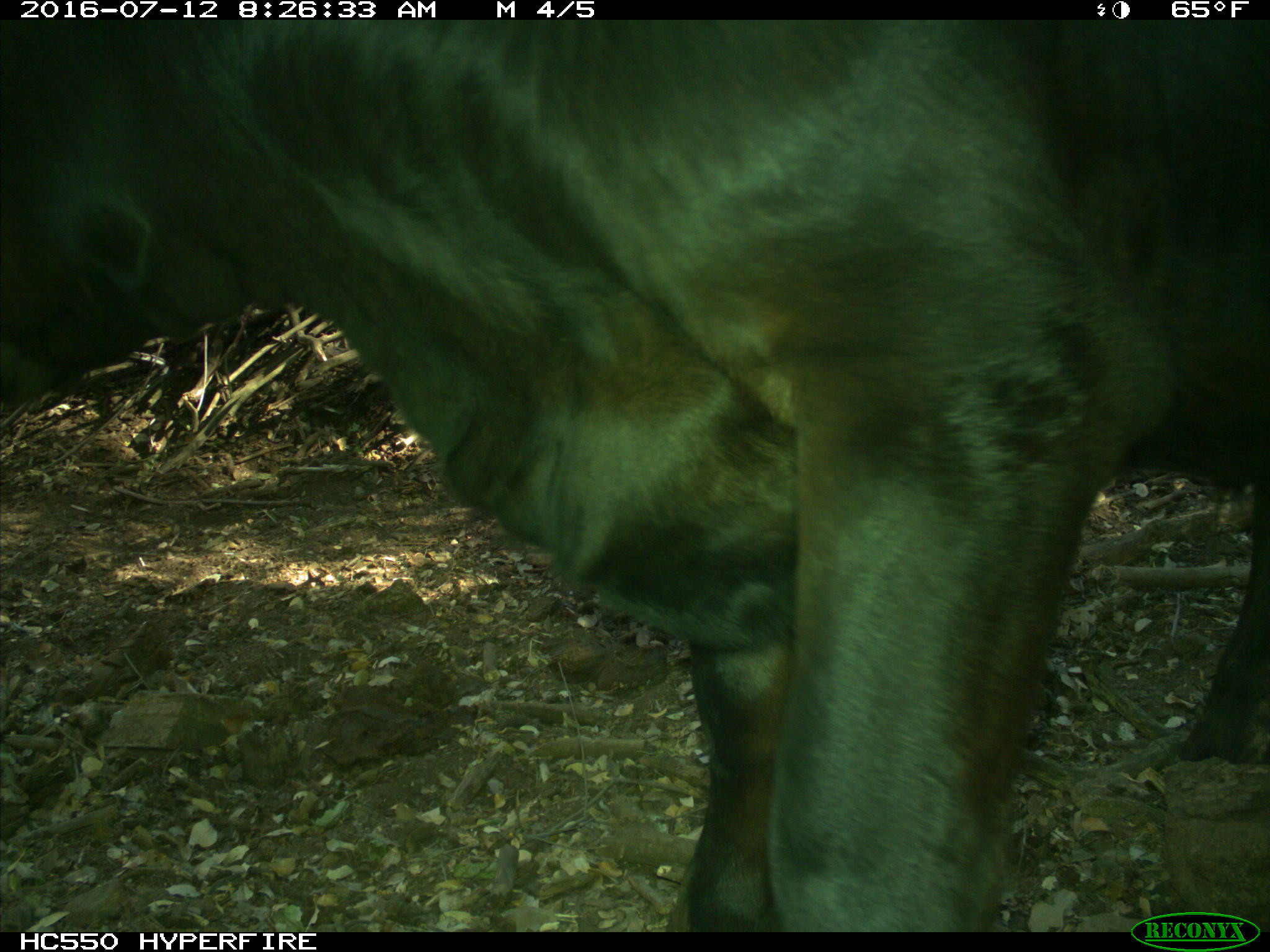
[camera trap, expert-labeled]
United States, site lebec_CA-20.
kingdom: Animalia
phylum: Chordata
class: Mammalia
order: Artiodactyla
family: Bovidae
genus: Bos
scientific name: Bos taurus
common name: domestic cow